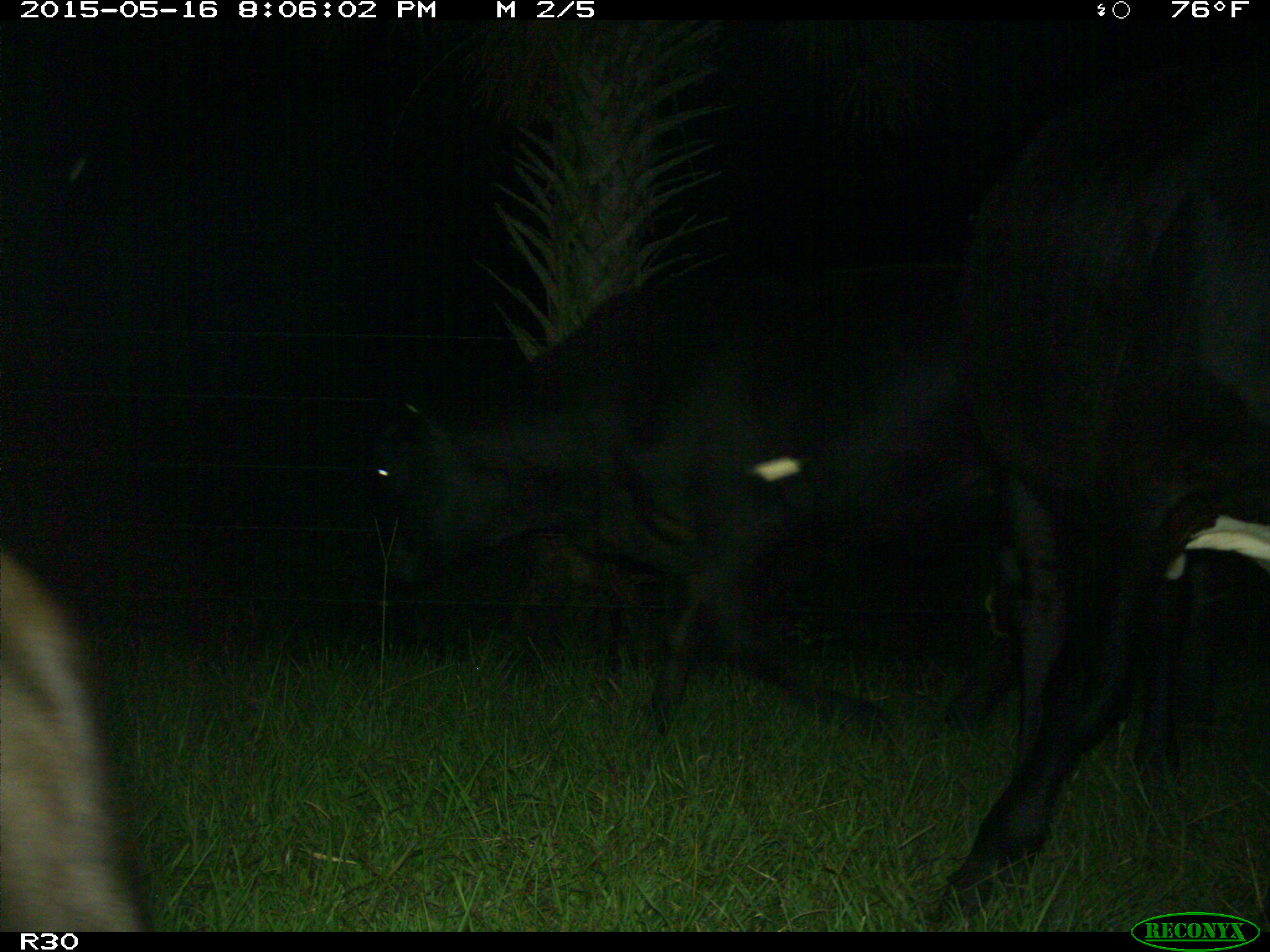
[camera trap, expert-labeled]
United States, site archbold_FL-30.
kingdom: Animalia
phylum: Chordata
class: Mammalia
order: Artiodactyla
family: Bovidae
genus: Bos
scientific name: Bos taurus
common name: domestic cow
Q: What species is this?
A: Bos taurus (domestic cow).